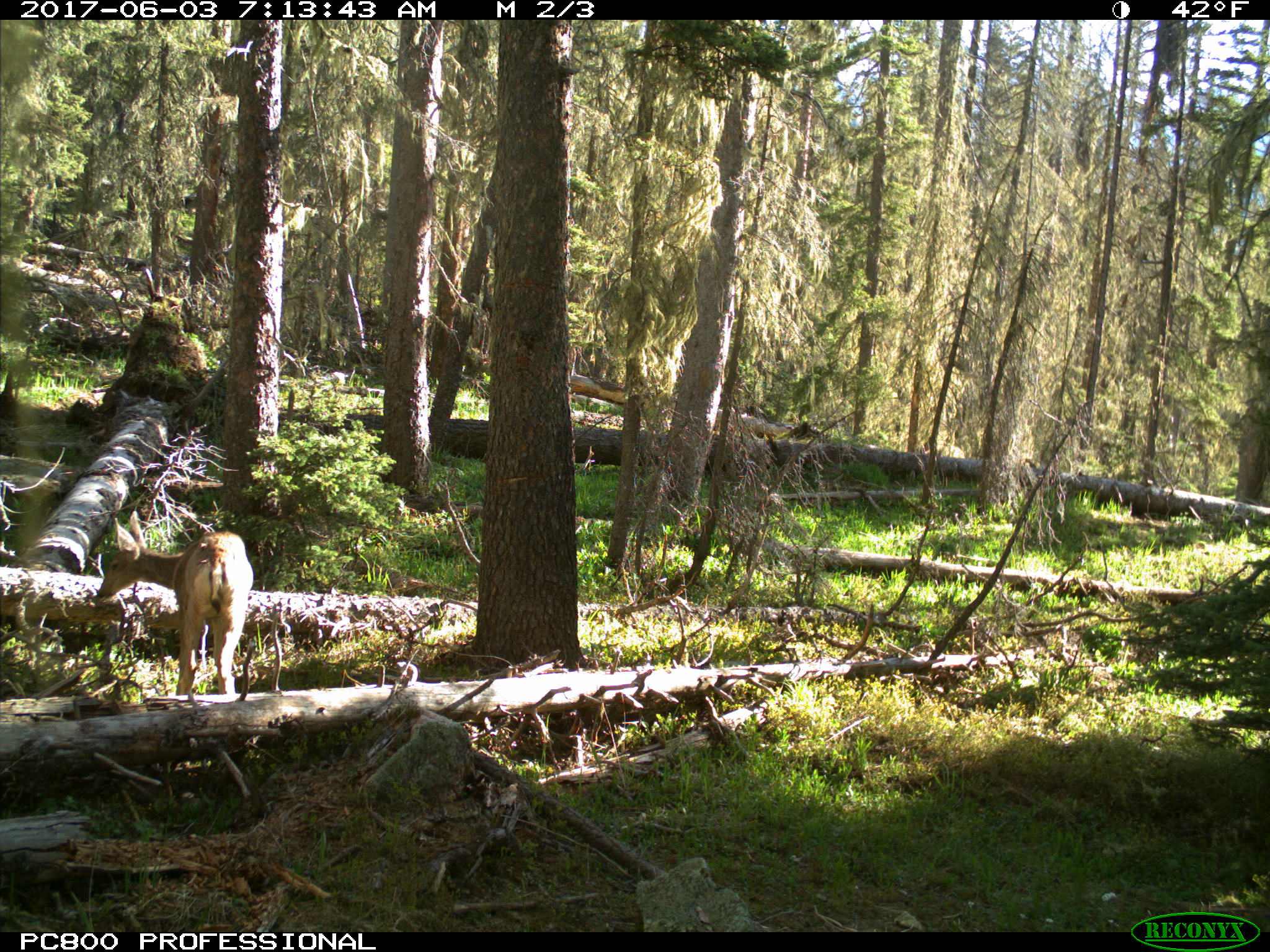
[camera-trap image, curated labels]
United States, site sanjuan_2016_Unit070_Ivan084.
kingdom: Animalia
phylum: Chordata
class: Mammalia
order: Artiodactyla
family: Cervidae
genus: Odocoileus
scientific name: Odocoileus hemionus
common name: mule deer